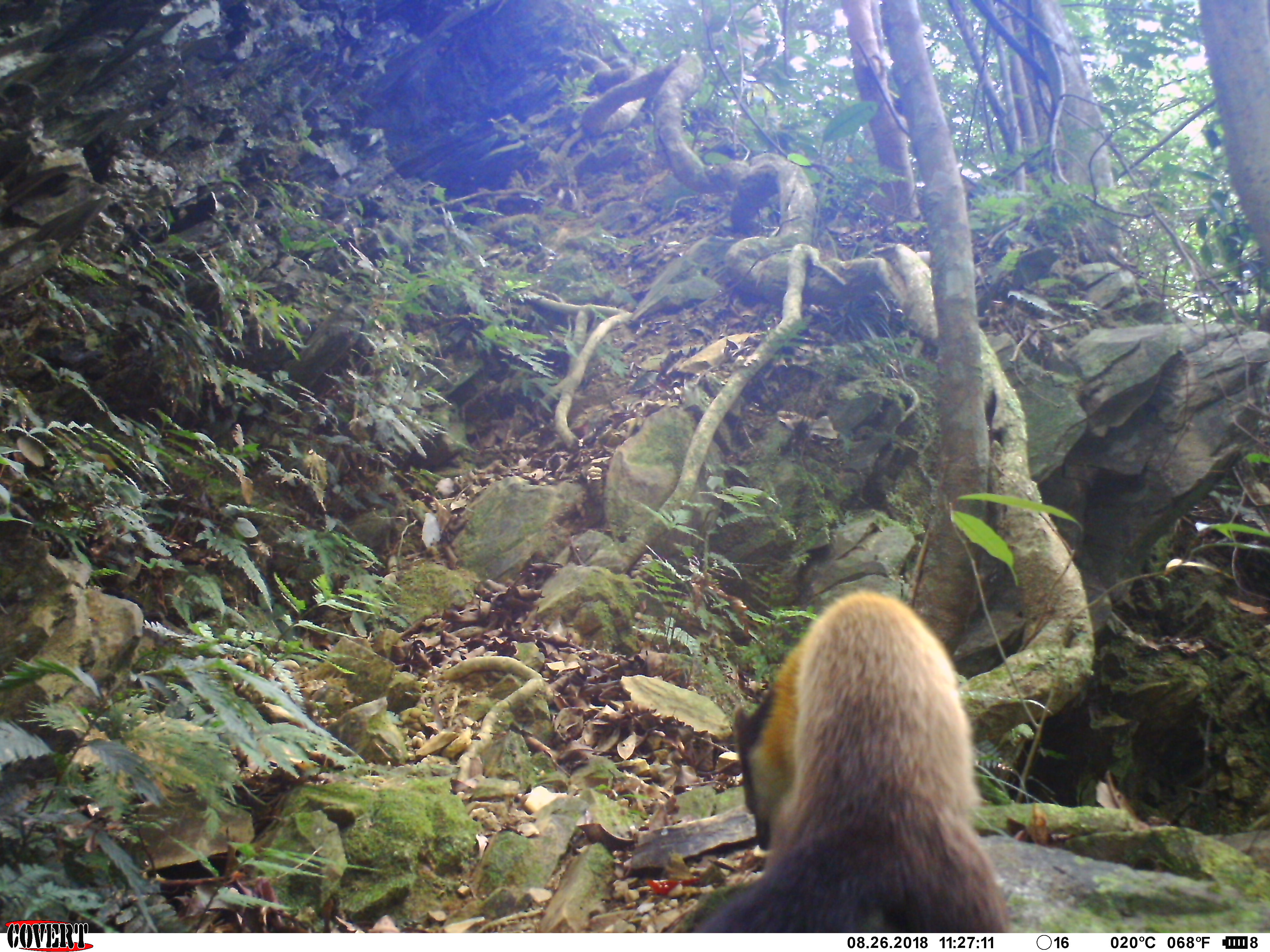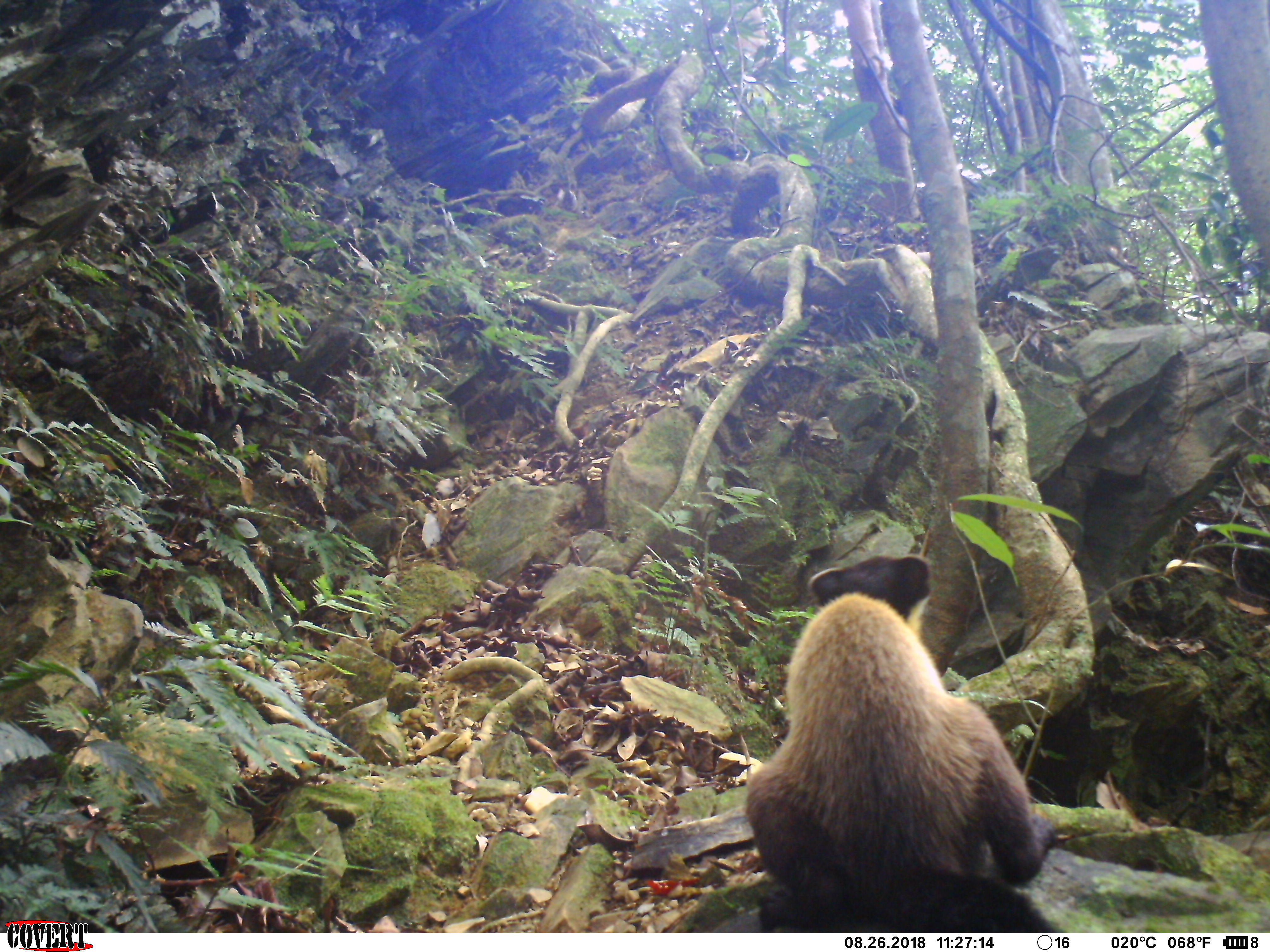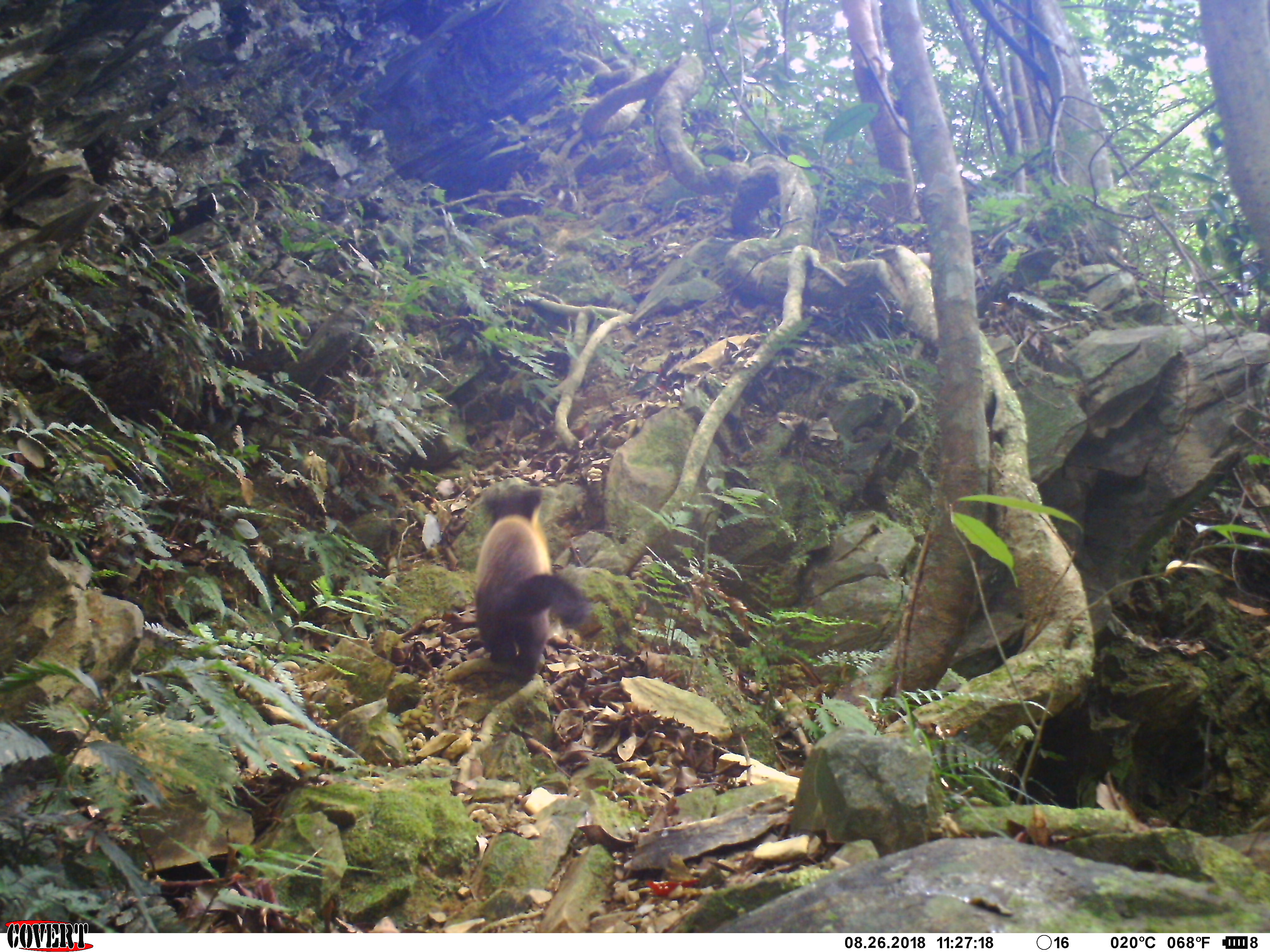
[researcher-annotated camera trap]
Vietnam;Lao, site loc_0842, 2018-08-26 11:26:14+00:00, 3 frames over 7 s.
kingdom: Animalia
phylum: Chordata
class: Mammalia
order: Carnivora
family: Mustelidae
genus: Martes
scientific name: Martes flavigula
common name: yellow-throated marten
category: yellow throated marten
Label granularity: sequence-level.